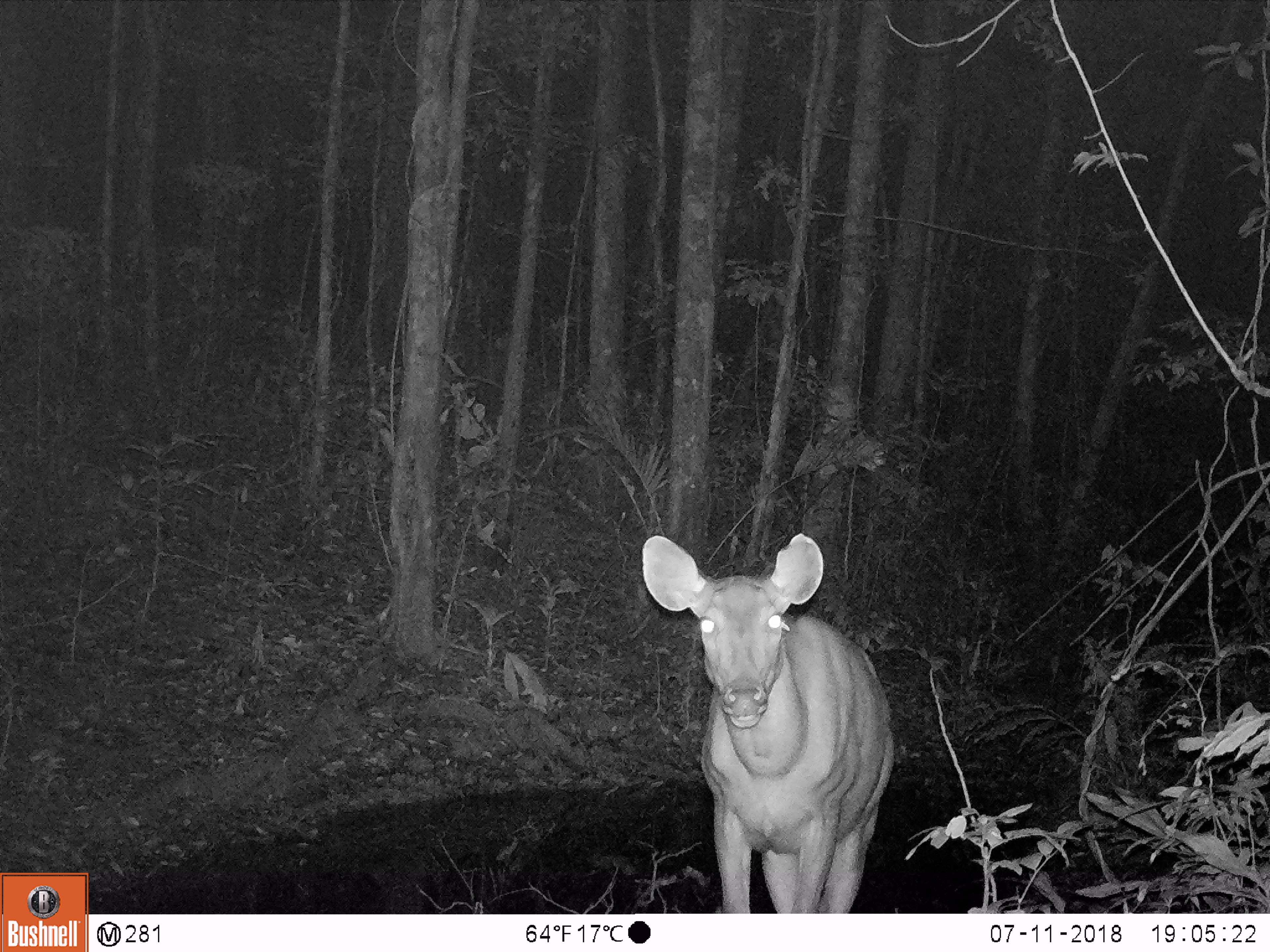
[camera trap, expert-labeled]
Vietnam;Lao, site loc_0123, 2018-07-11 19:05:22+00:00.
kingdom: Animalia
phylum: Chordata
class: Mammalia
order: Artiodactyla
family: Cervidae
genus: Rusa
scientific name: Rusa unicolor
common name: sambar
Sambar (Rusa unicolor). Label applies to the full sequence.